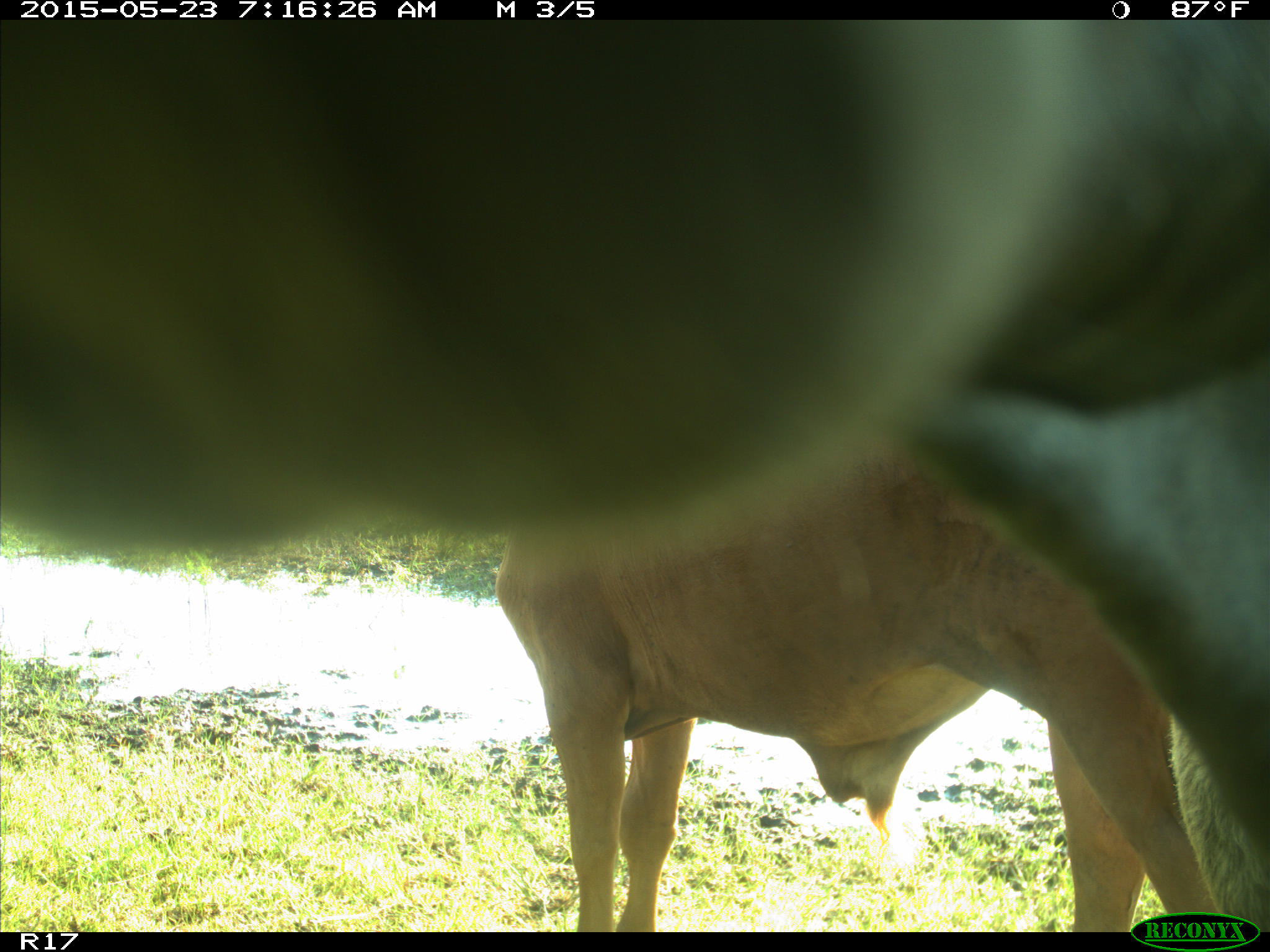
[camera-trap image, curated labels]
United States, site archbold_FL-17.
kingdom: Animalia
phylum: Chordata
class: Mammalia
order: Artiodactyla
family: Bovidae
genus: Bos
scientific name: Bos taurus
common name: domestic cow